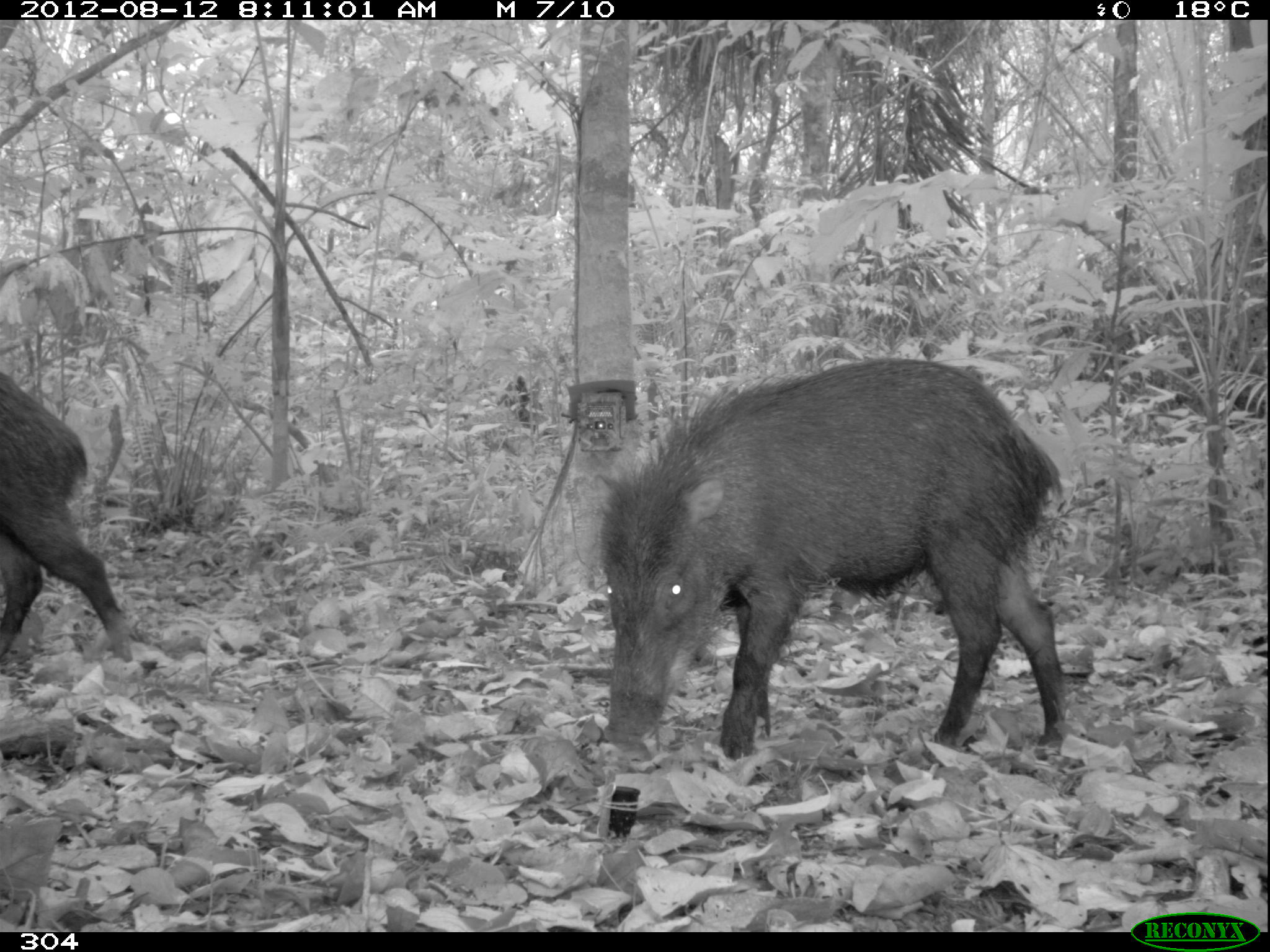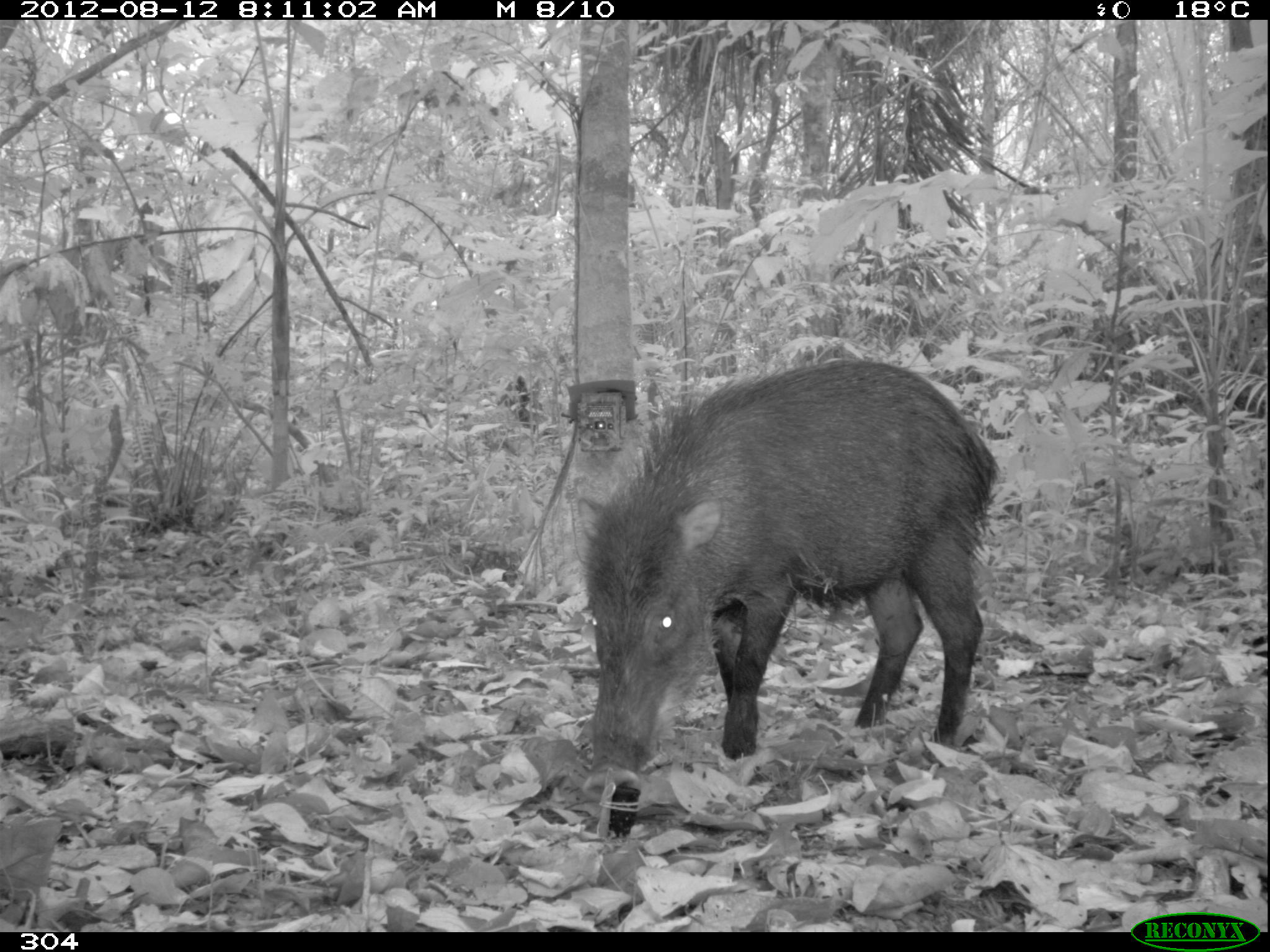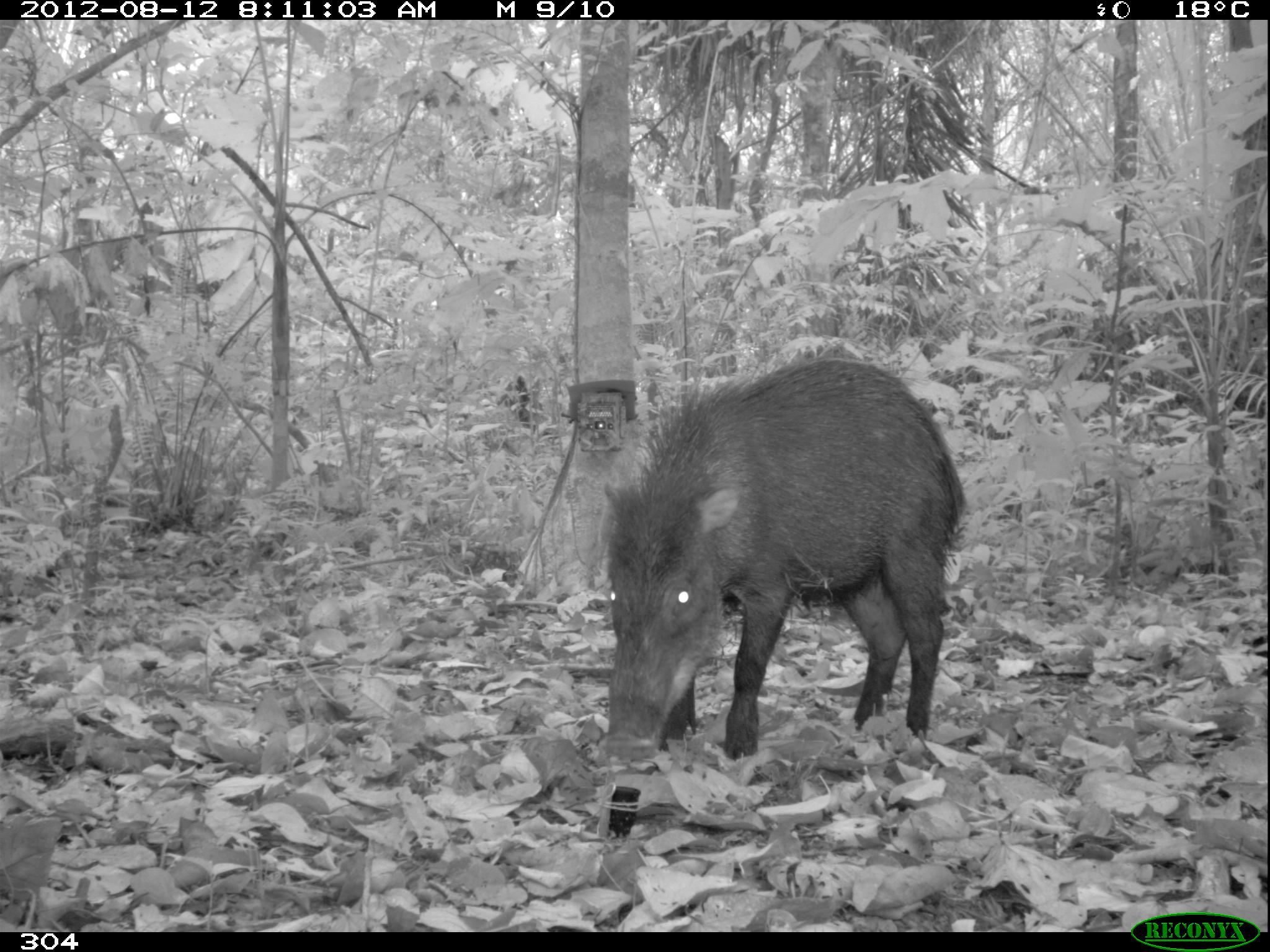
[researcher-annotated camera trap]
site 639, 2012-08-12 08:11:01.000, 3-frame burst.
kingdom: Animalia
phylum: Chordata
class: Mammalia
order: Artiodactyla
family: Tayassuidae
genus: Tayassu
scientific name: Tayassu pecari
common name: white-lipped peccary